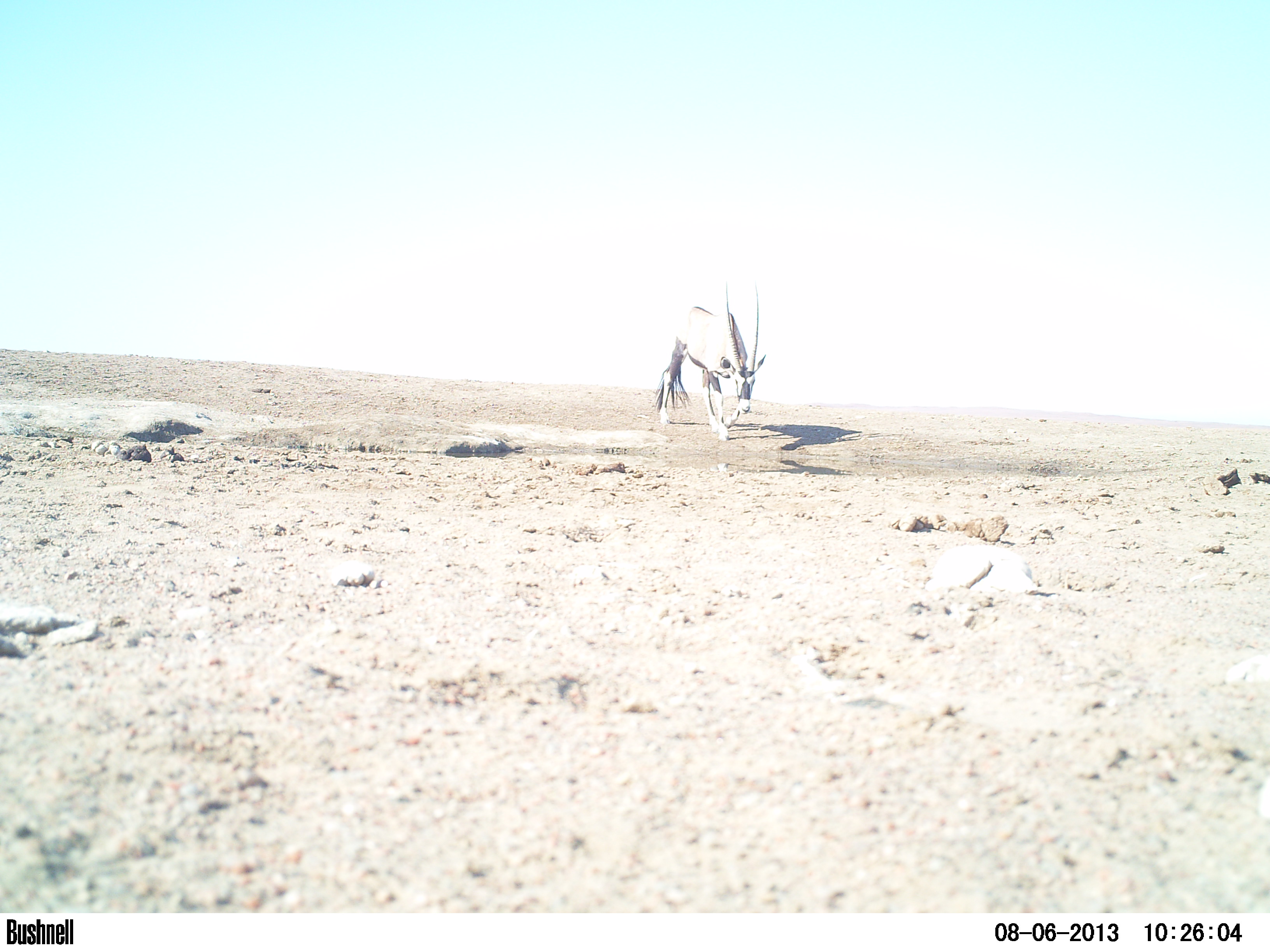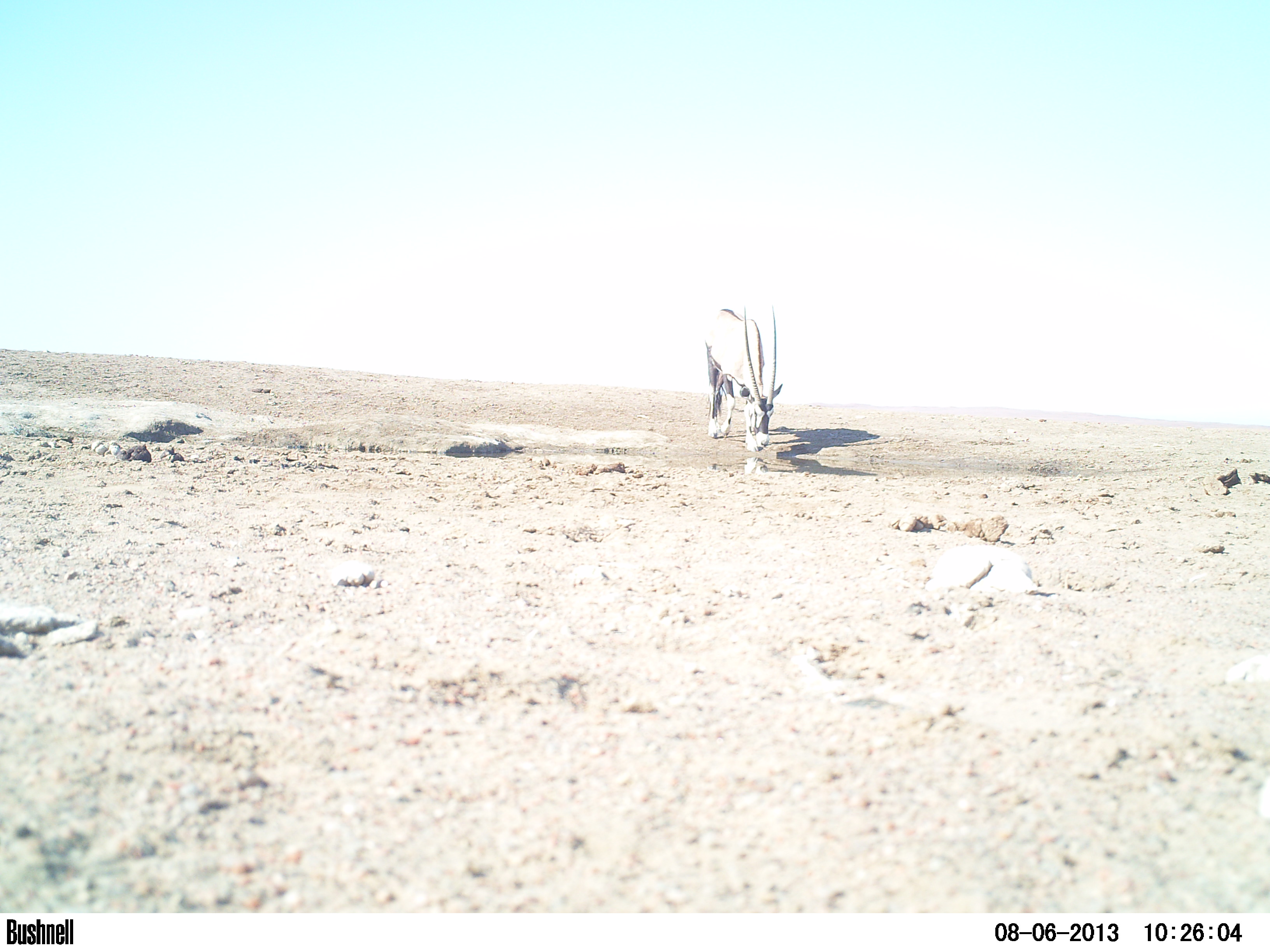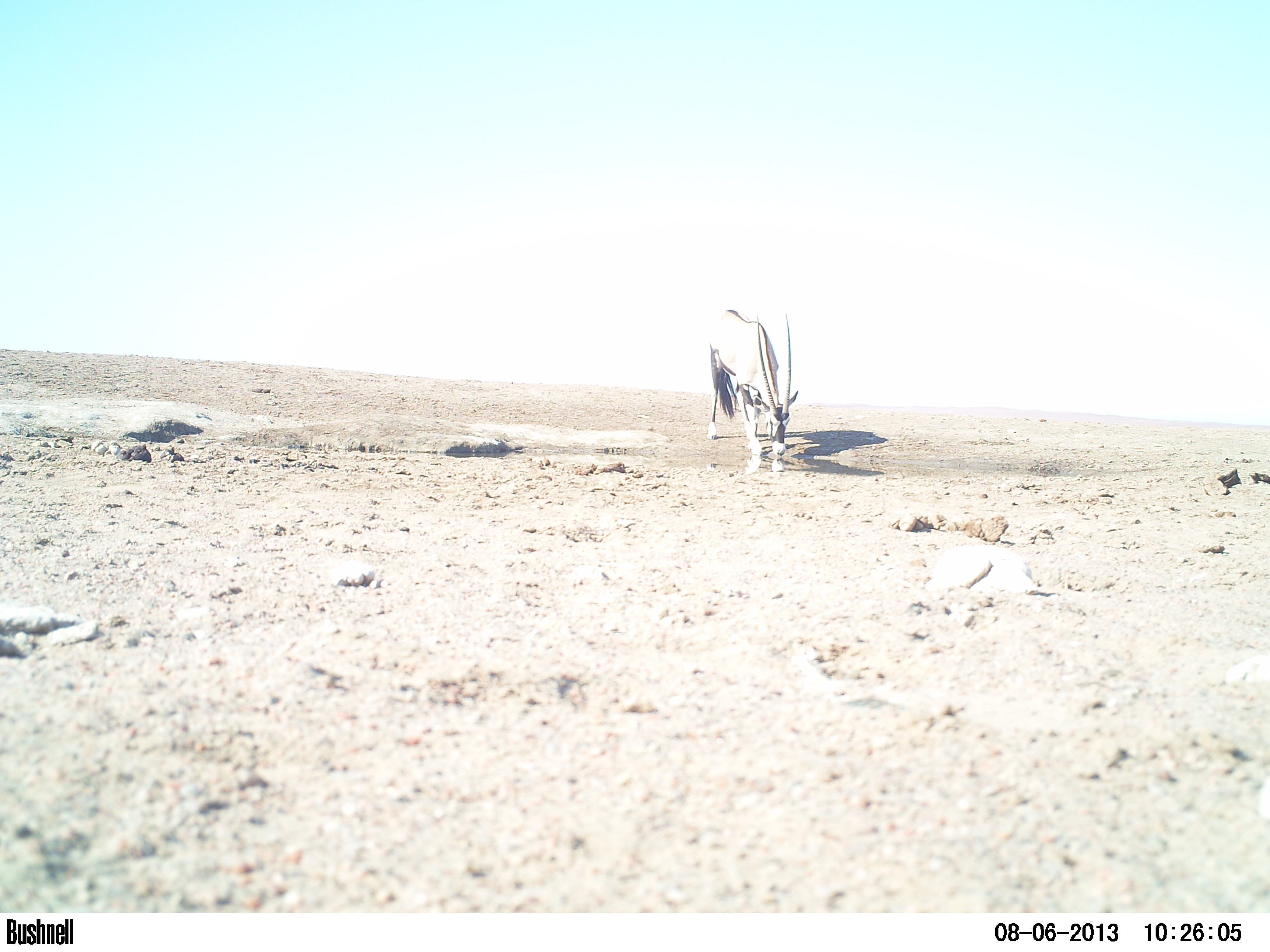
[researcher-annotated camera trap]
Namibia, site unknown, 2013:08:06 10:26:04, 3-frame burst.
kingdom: Animalia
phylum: Chordata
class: Mammalia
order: Artiodactyla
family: Bovidae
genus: Oryx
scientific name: Oryx gazella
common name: gemsbok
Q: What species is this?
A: Oryx gazella (gemsbok).